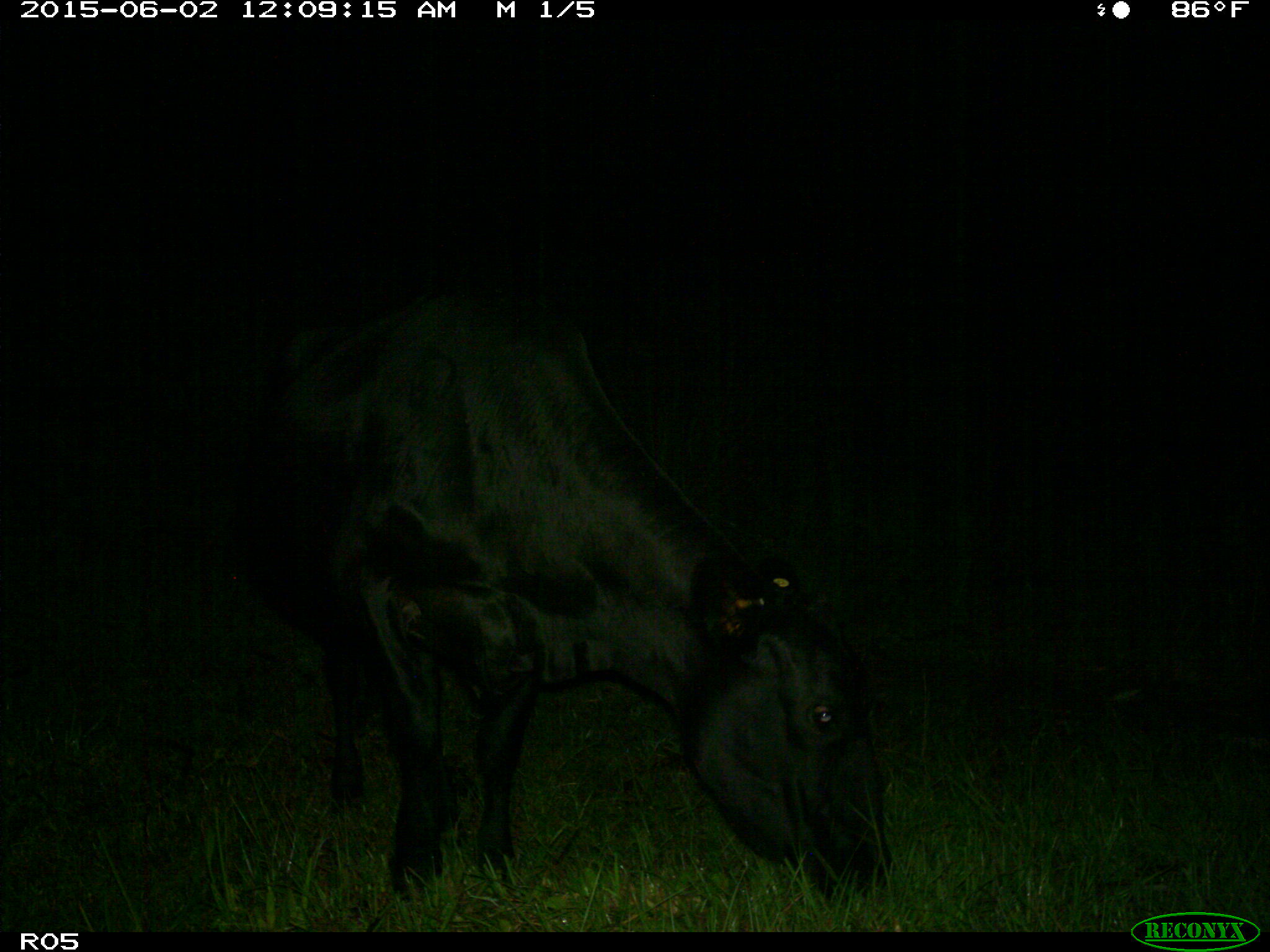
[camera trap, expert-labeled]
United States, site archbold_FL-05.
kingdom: Animalia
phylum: Chordata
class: Mammalia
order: Artiodactyla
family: Bovidae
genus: Bos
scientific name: Bos taurus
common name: domestic cow